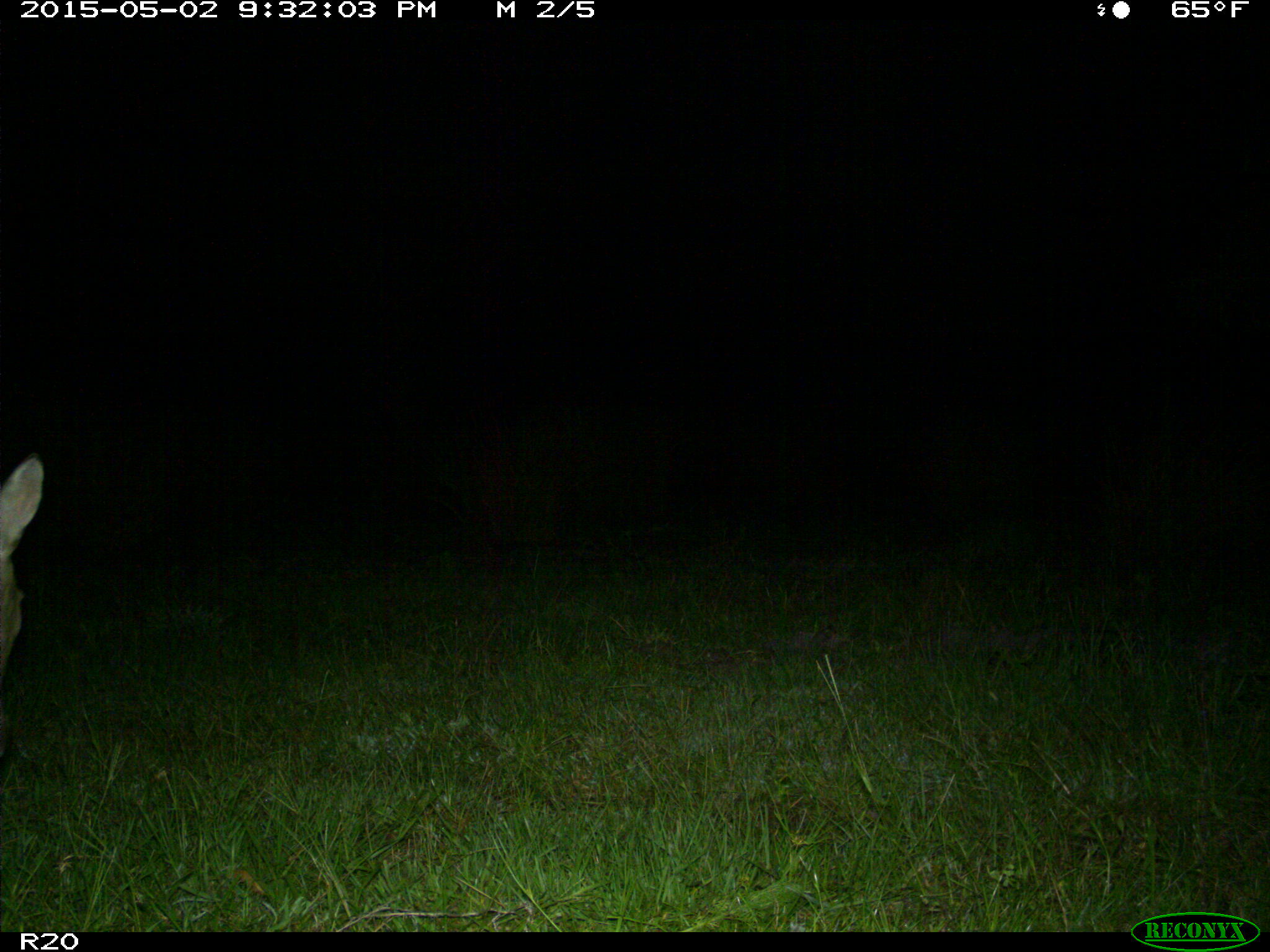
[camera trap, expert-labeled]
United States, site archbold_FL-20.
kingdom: Animalia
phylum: Chordata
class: Mammalia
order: Artiodactyla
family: Cervidae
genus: Odocoileus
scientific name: Odocoileus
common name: deer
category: unidentified deer